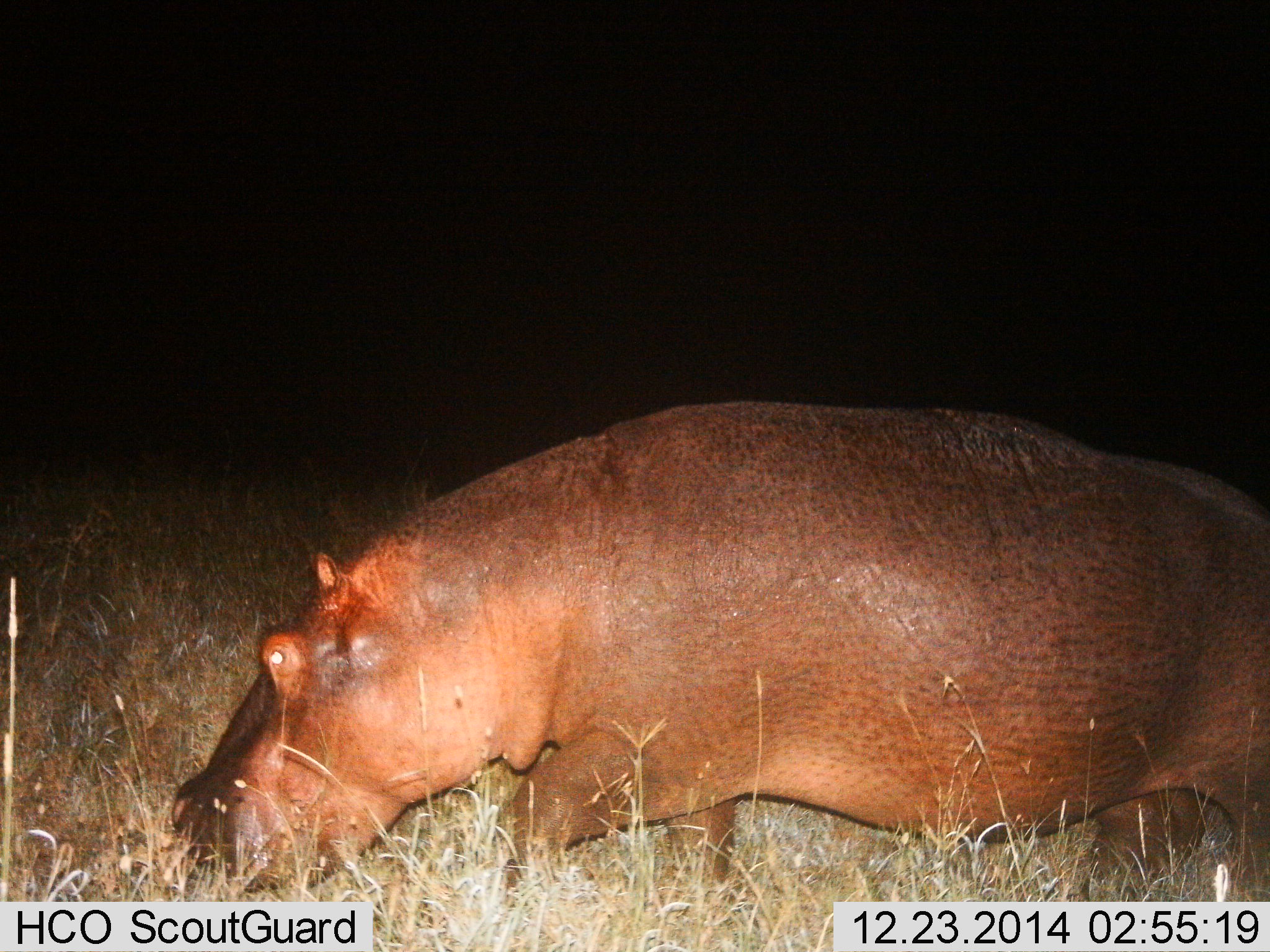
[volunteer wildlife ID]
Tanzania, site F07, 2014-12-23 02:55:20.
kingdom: Animalia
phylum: Chordata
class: Mammalia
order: Artiodactyla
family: Hippopotamidae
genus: Hippopotamus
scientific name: Hippopotamus amphibius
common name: hippopotamus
Hippopotamus (Hippopotamus amphibius), count 1. Behavior (volunteer vote fractions): standing 20%, resting 10%, moving 50%, interacting 0%. Young present (vote fraction): 0%. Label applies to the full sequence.